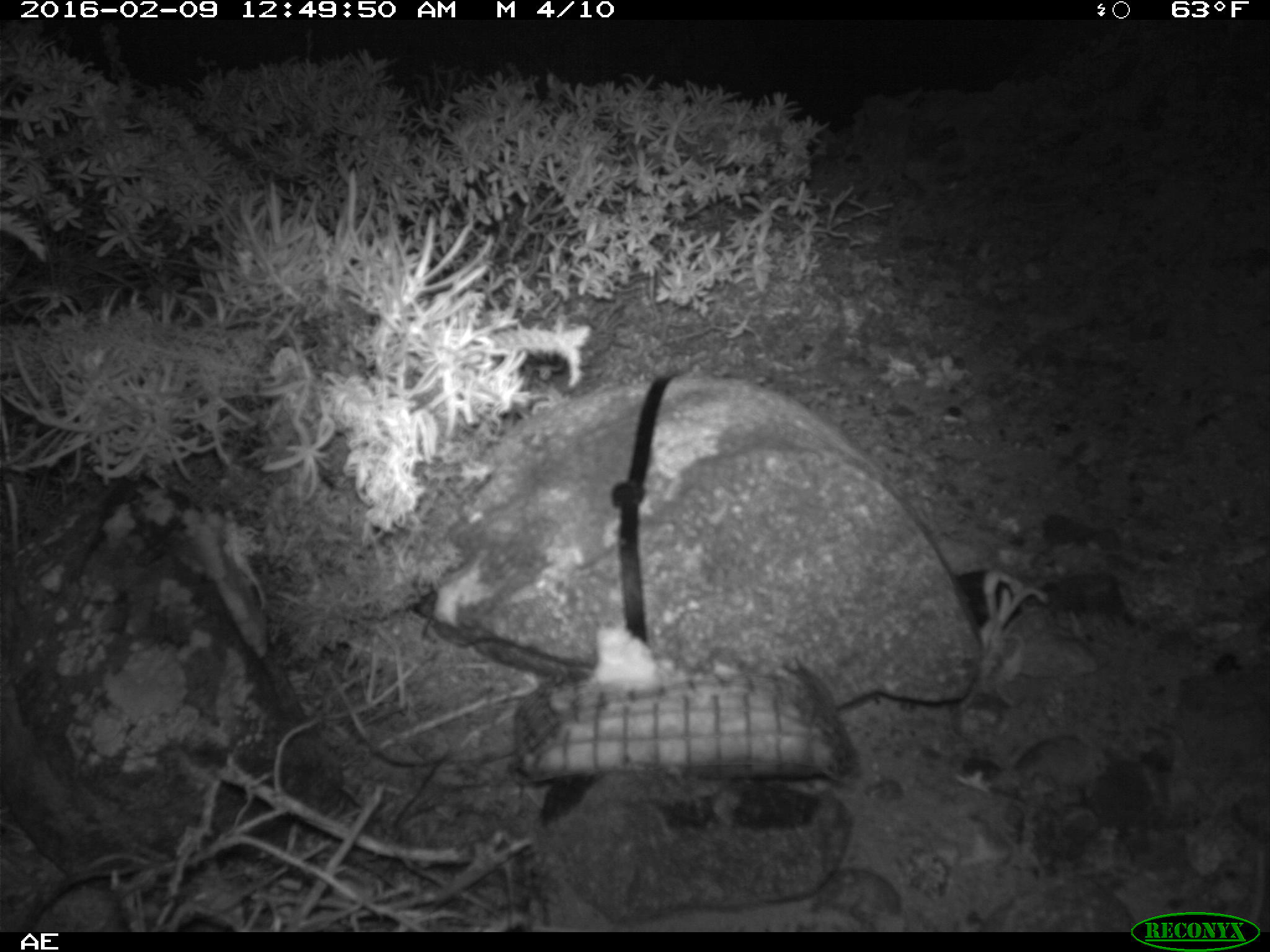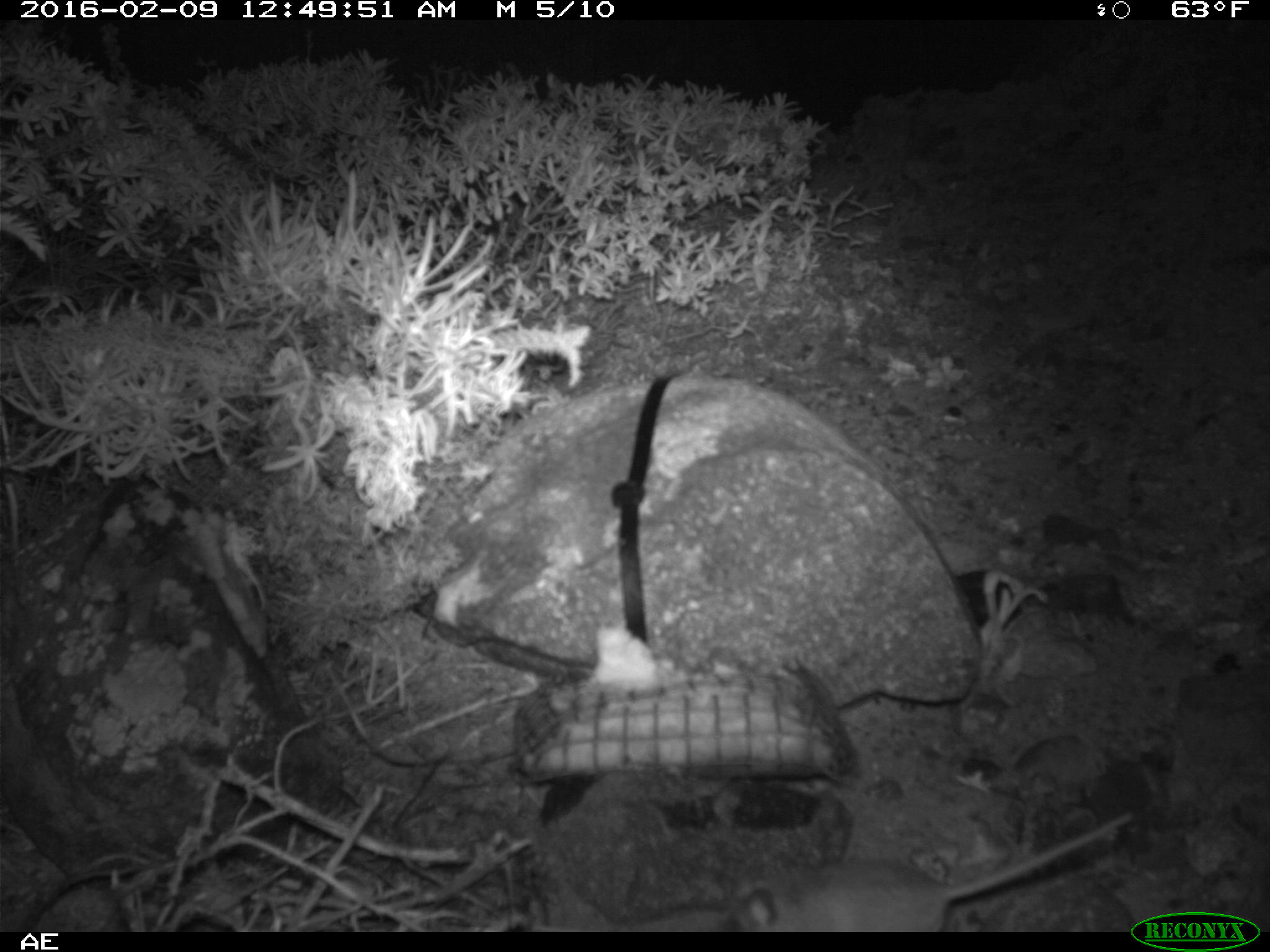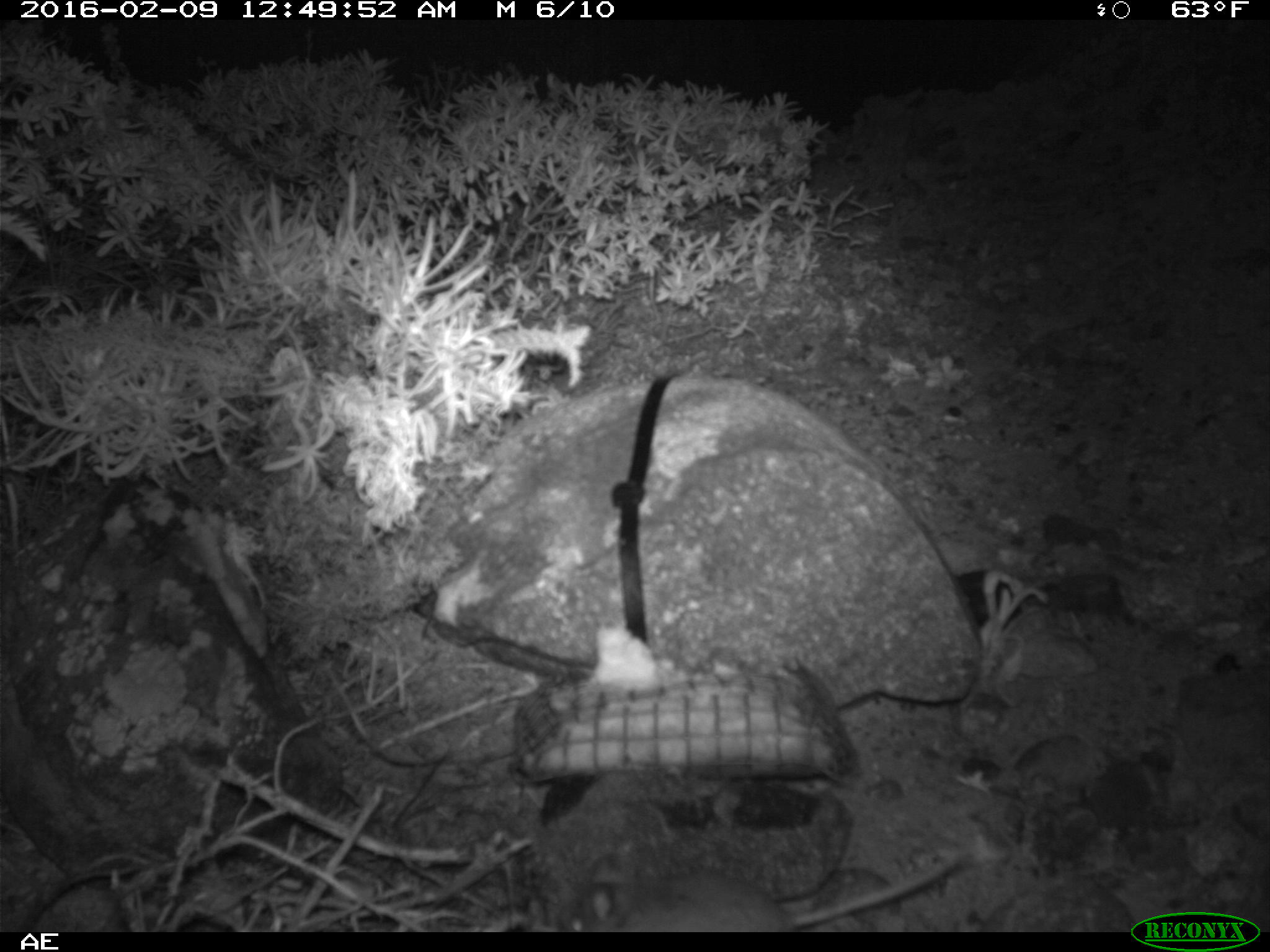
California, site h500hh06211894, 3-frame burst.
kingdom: Animalia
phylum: Chordata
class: Mammalia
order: Rodentia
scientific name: Rodentia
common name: rodent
Rodent (Rodentia).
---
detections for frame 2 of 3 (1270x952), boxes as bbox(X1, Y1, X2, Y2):
rodent: bbox(721, 810, 1136, 931)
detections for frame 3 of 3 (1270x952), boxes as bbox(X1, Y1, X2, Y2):
rodent: bbox(564, 839, 977, 933)